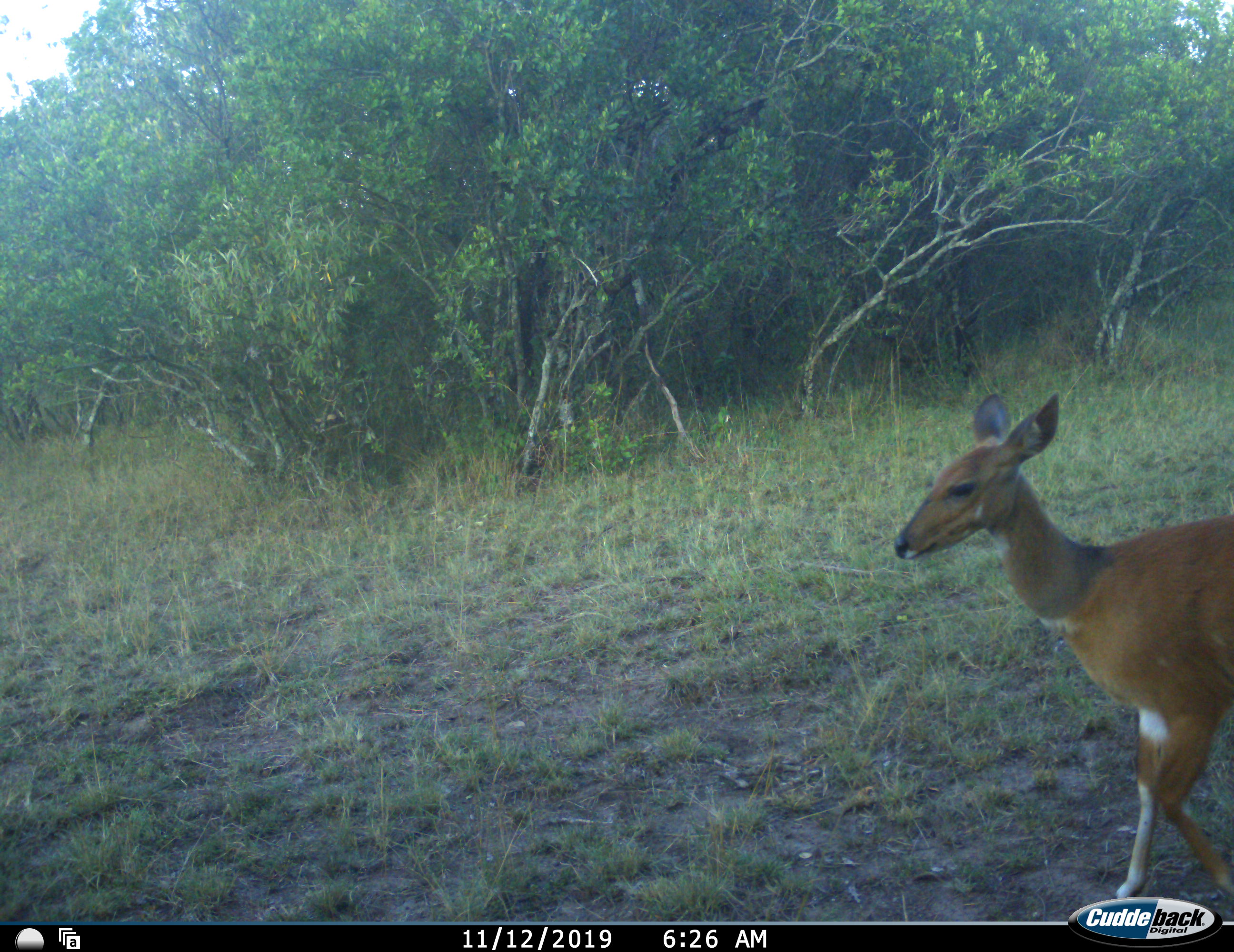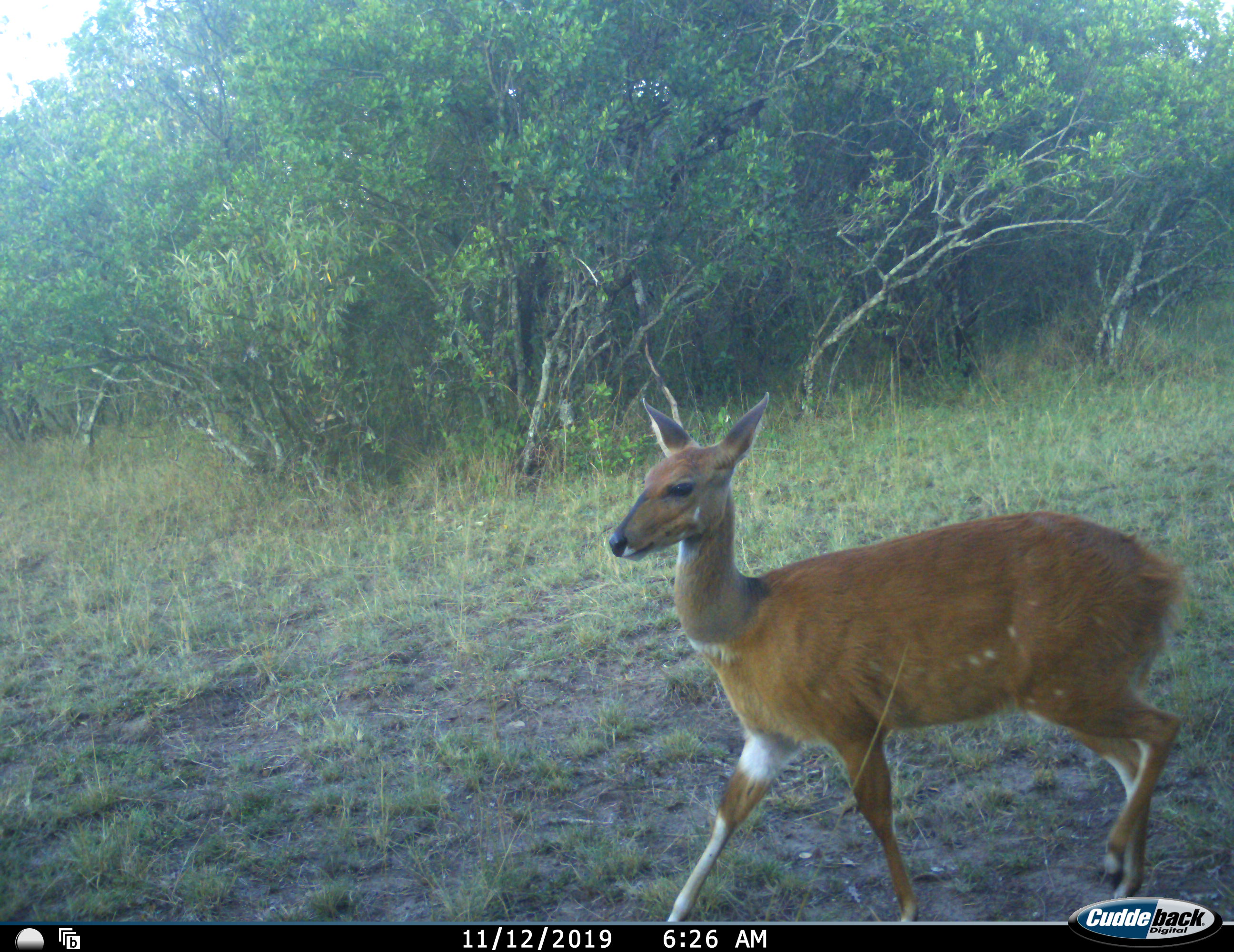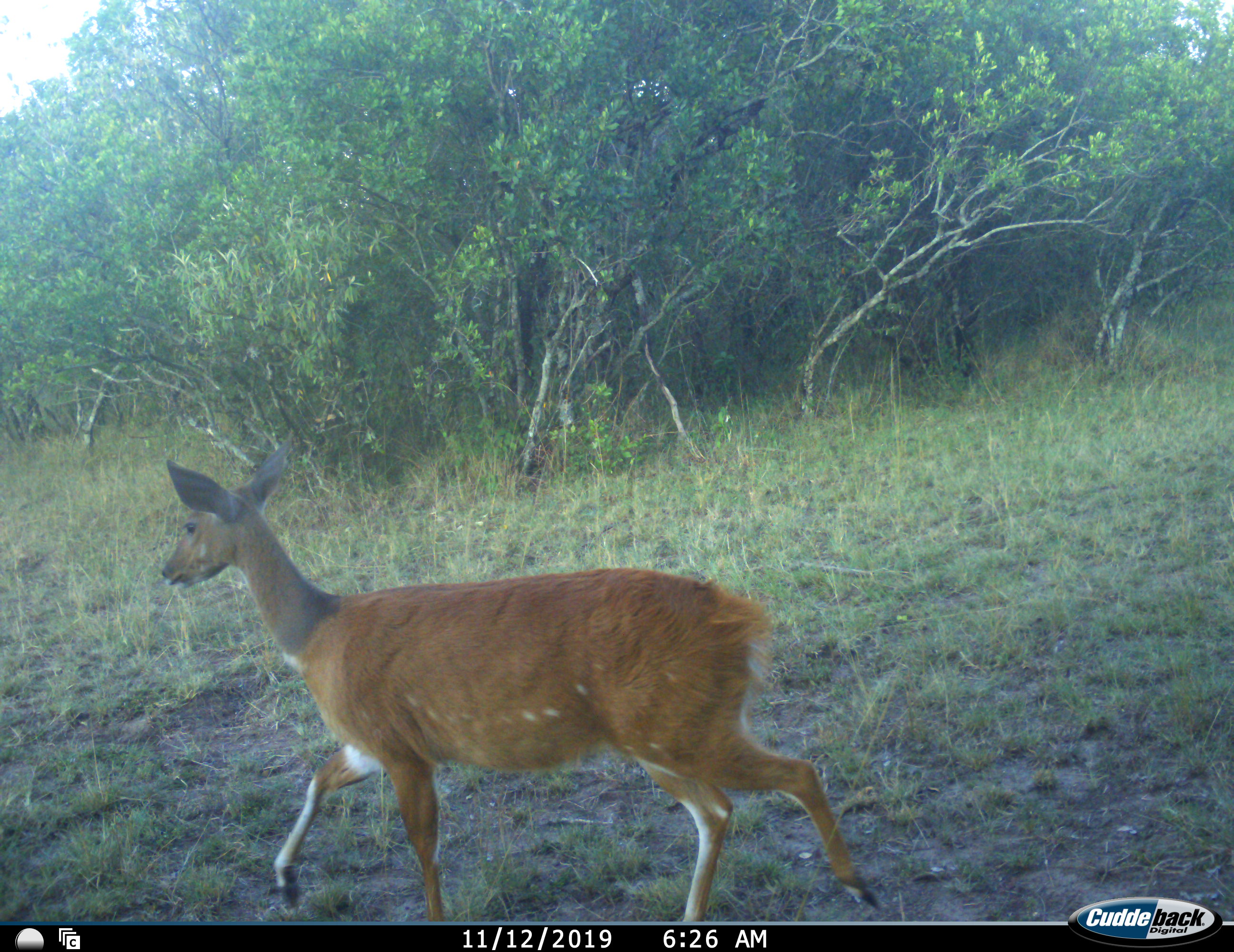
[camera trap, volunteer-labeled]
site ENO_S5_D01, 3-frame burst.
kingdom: Animalia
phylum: Chordata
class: Mammalia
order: Artiodactyla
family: Bovidae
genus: Tragelaphus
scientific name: Tragelaphus scriptus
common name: bushbuck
Bushbuck (Tragelaphus scriptus), count 1. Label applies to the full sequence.